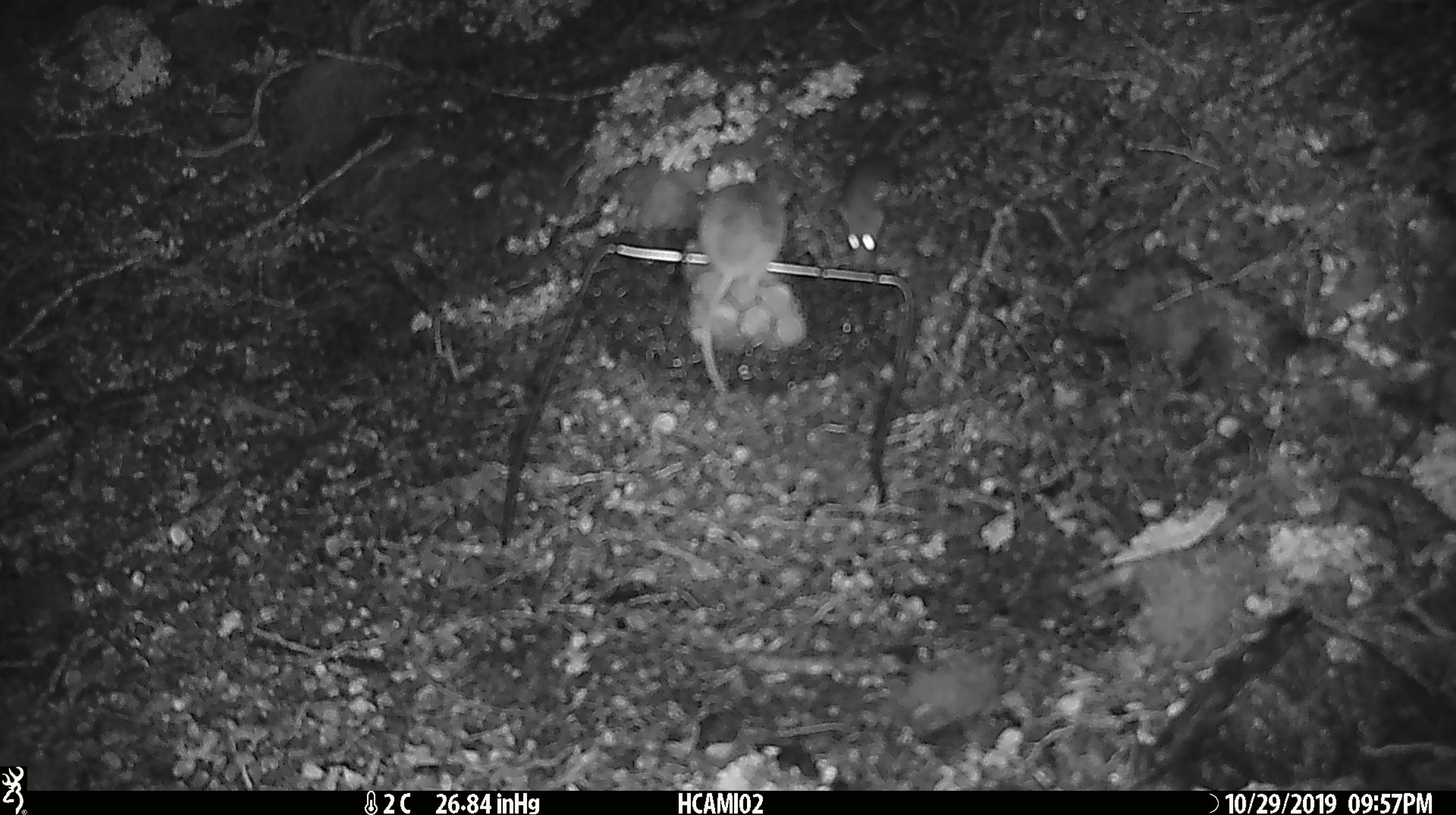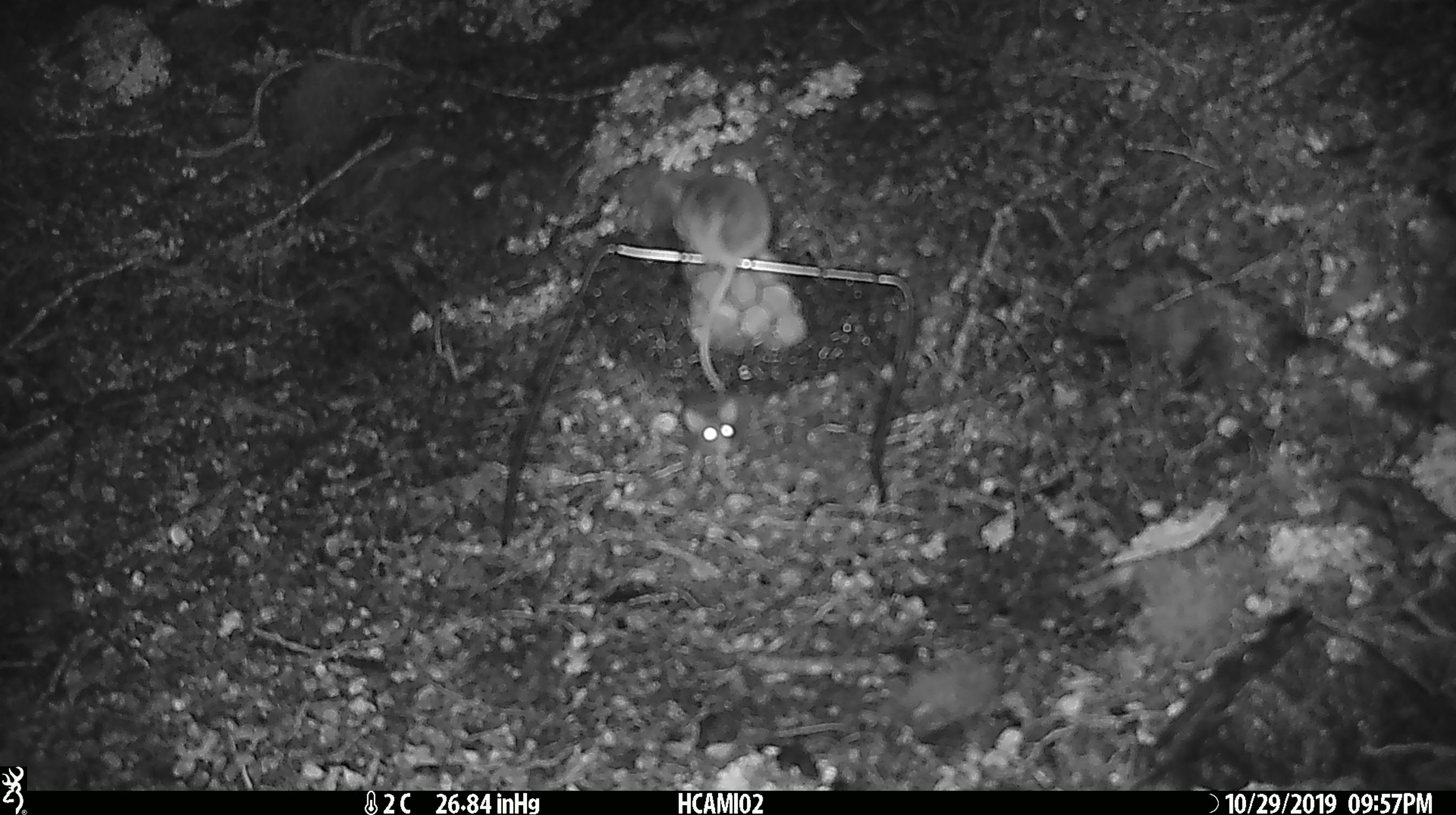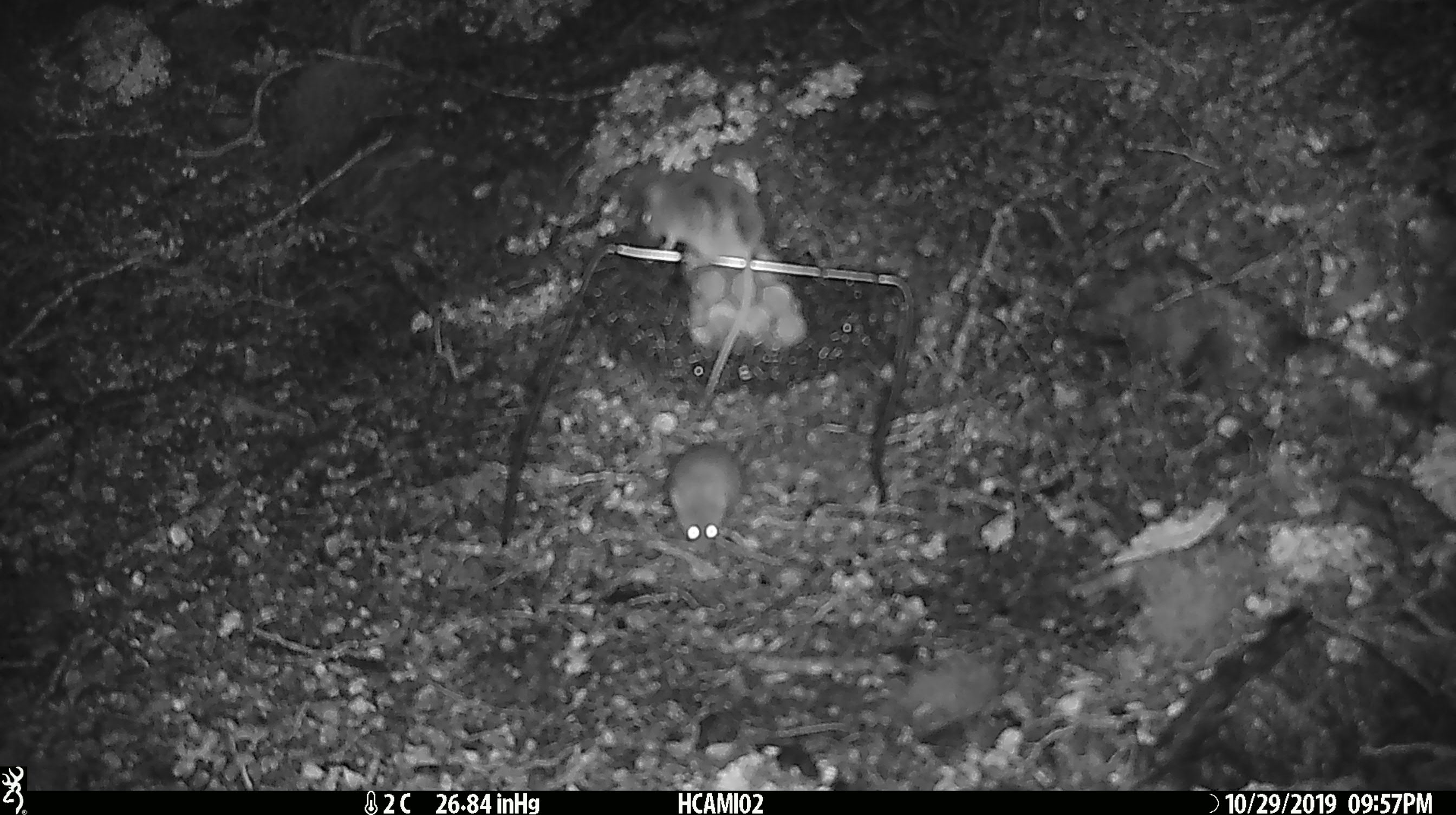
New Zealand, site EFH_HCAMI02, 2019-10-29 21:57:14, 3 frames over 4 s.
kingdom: Animalia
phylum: Chordata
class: Mammalia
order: Rodentia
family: Muridae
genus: Mus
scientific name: Mus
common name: mouse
Mouse (Mus).